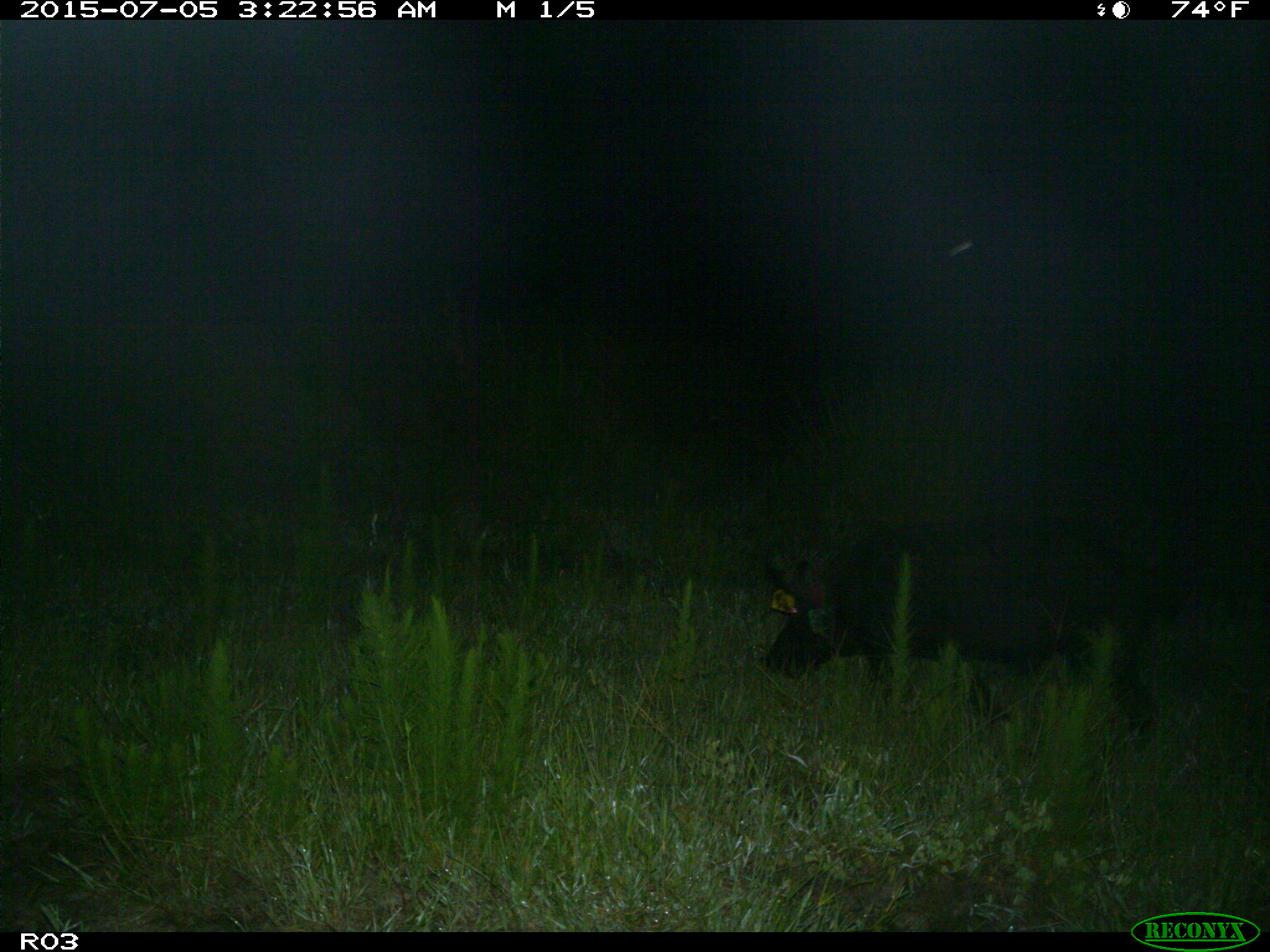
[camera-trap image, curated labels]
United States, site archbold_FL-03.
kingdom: Animalia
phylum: Chordata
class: Mammalia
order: Artiodactyla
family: Suidae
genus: Sus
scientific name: Sus scrofa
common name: wild boar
Sus scrofa (wild boar).